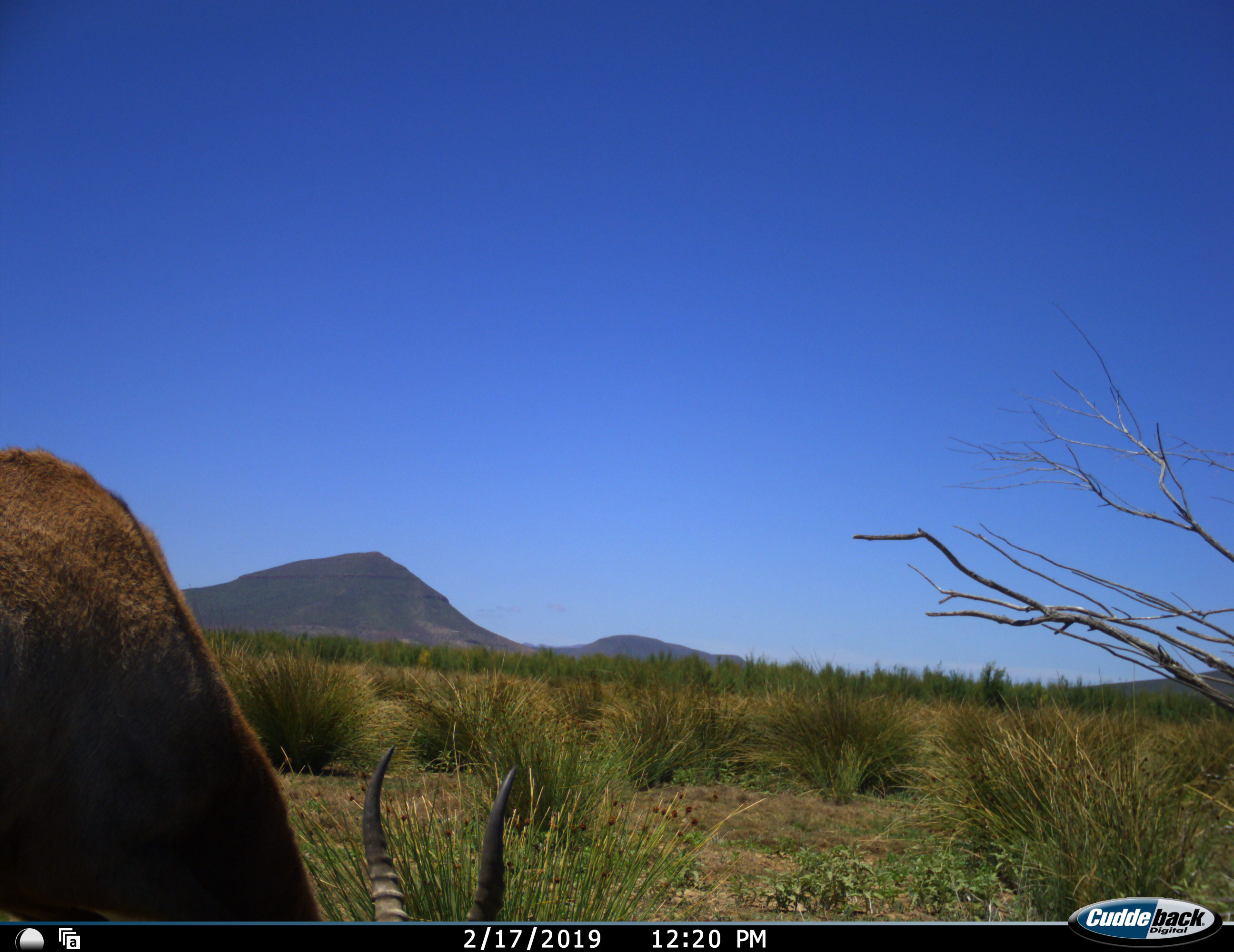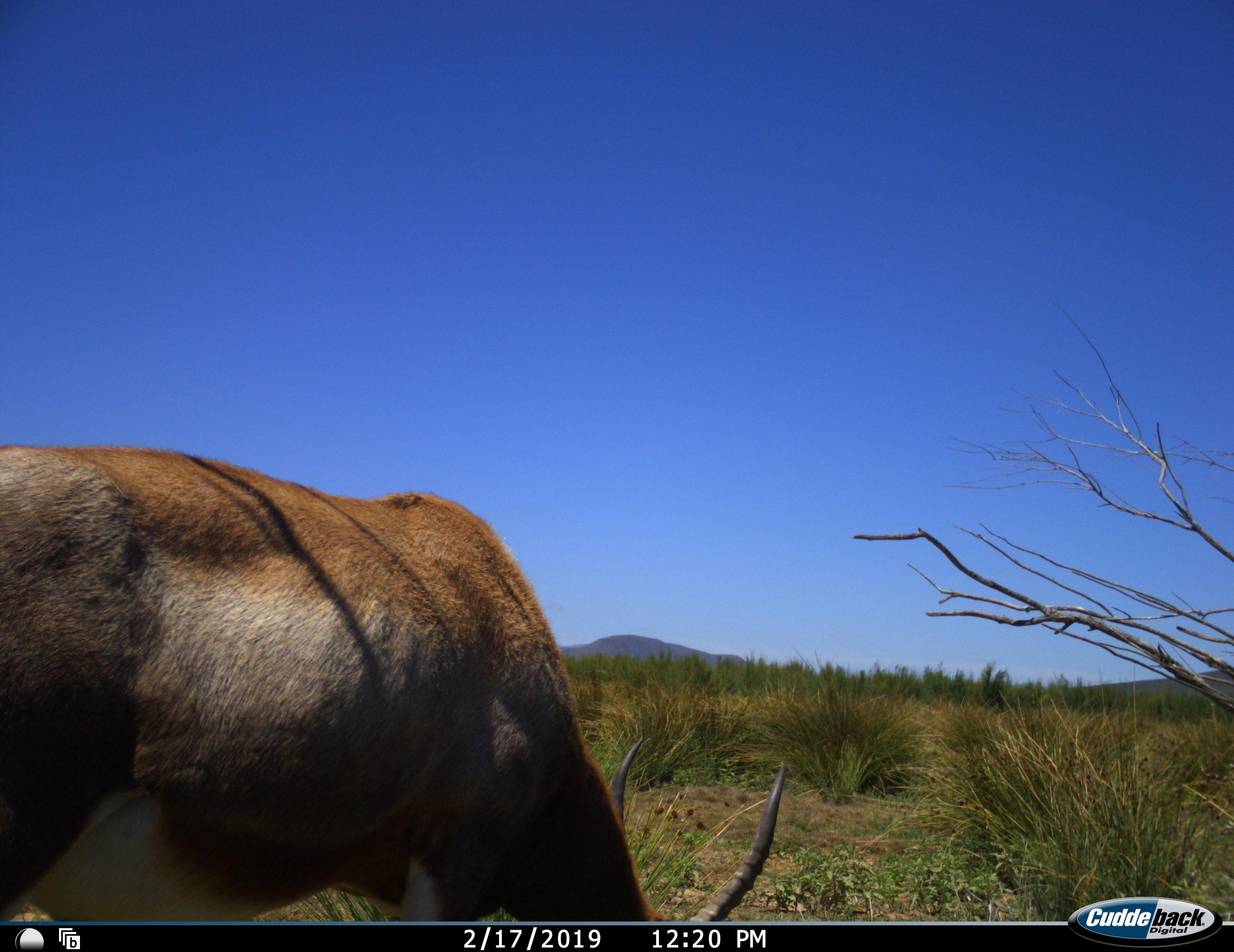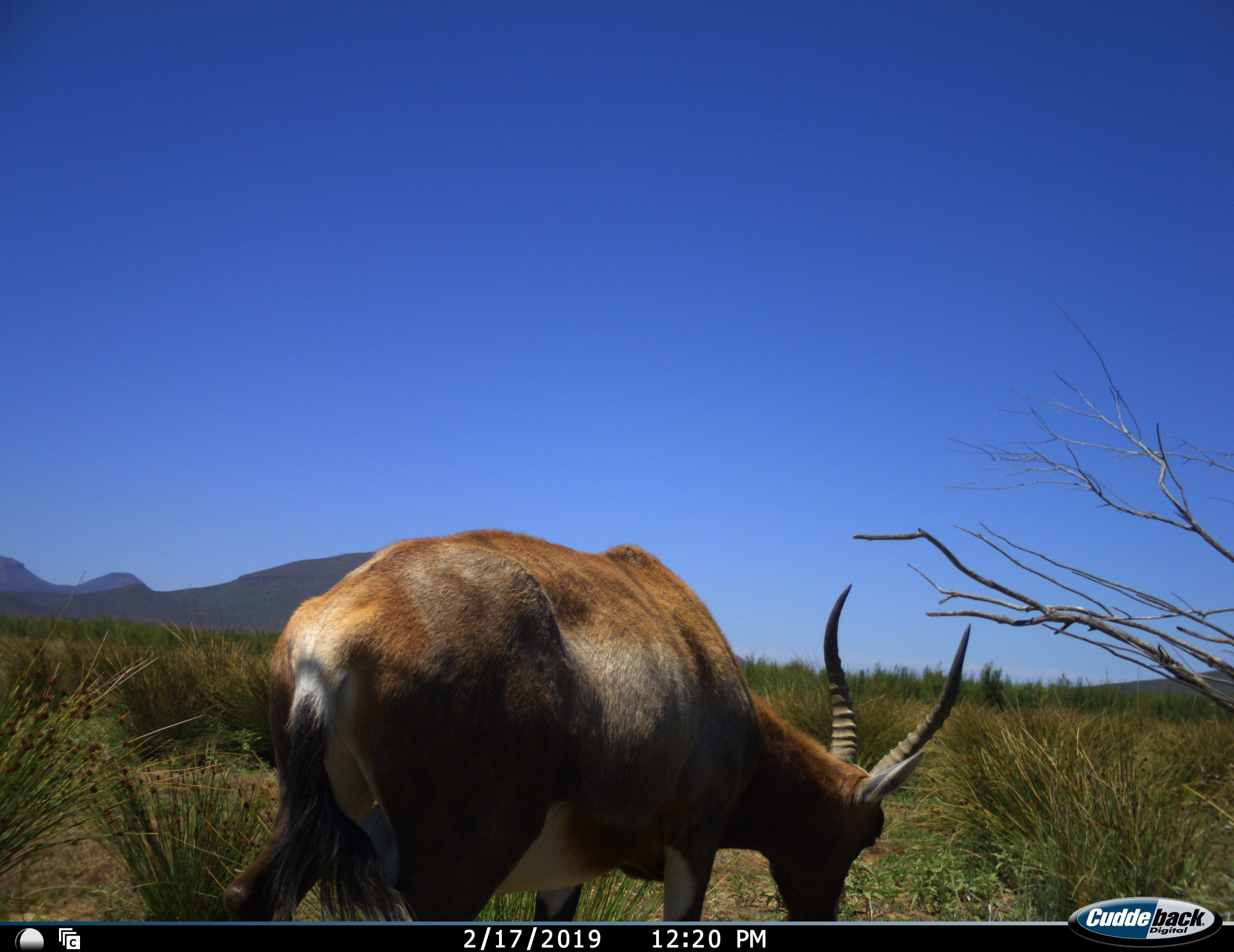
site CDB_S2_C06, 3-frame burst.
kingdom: Animalia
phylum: Chordata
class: Mammalia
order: Artiodactyla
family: Bovidae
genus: Damaliscus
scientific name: Damaliscus pygargus phillipsi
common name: blesbok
Blesbok (Damaliscus pygargus phillipsi), count 1. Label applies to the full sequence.